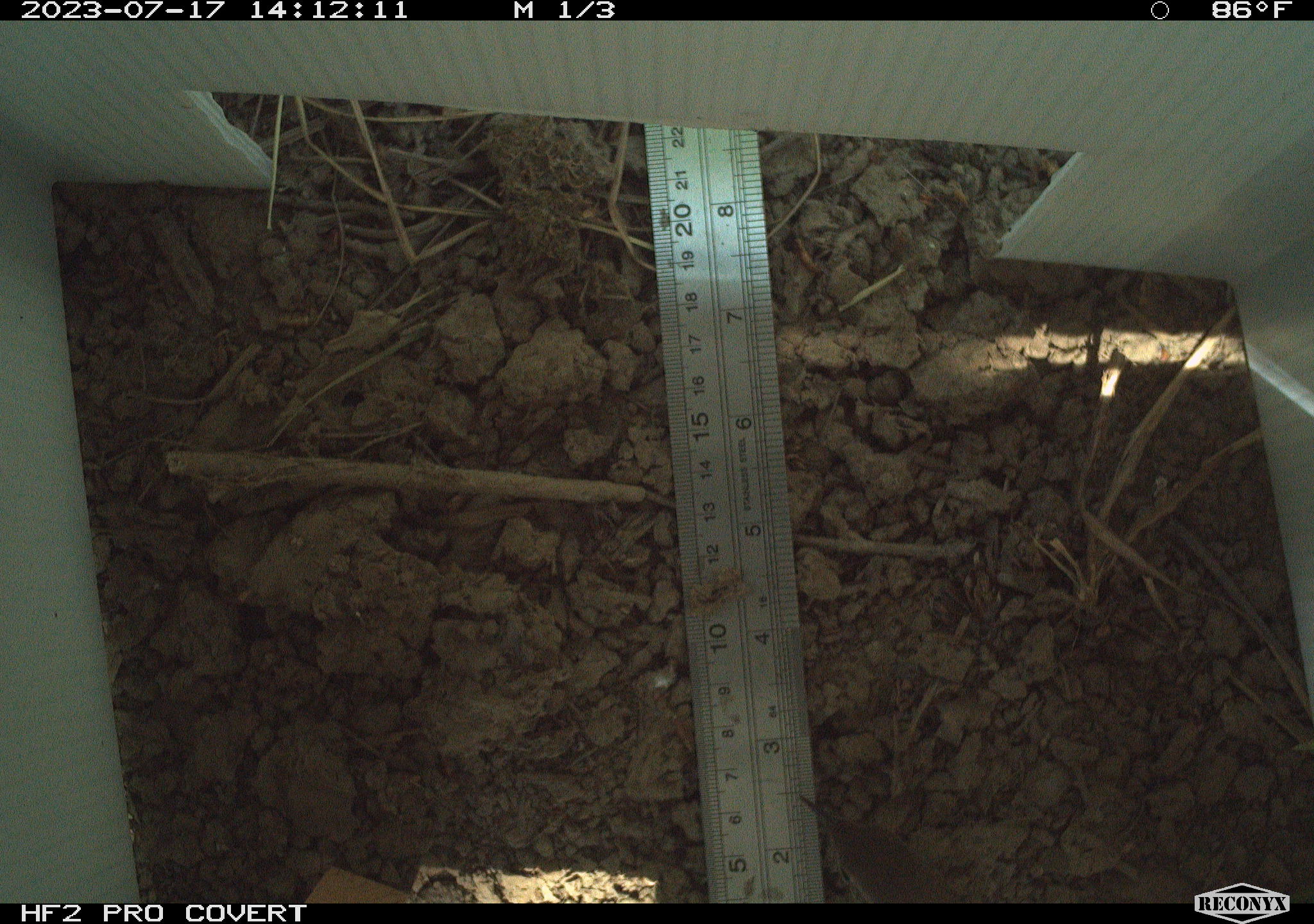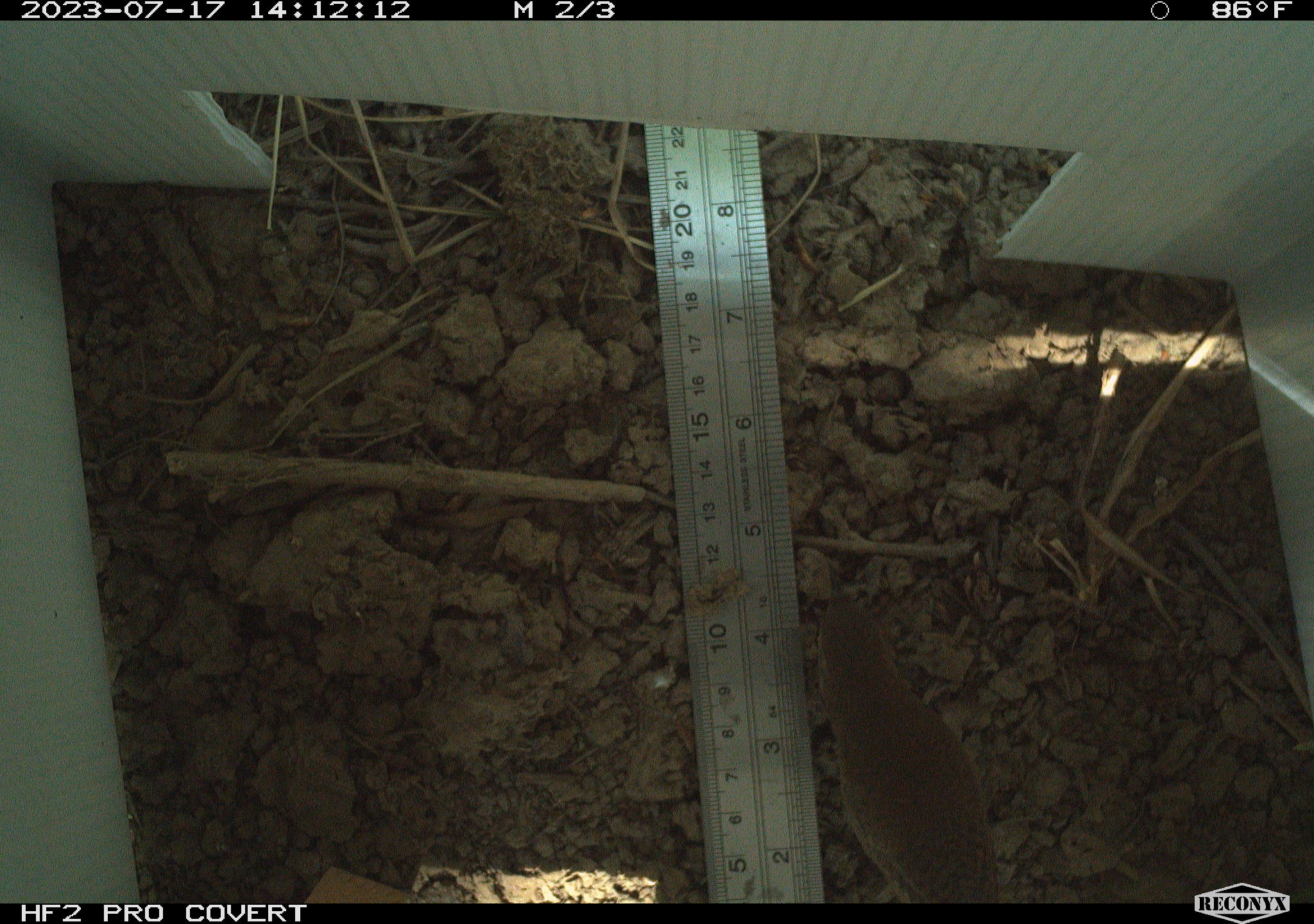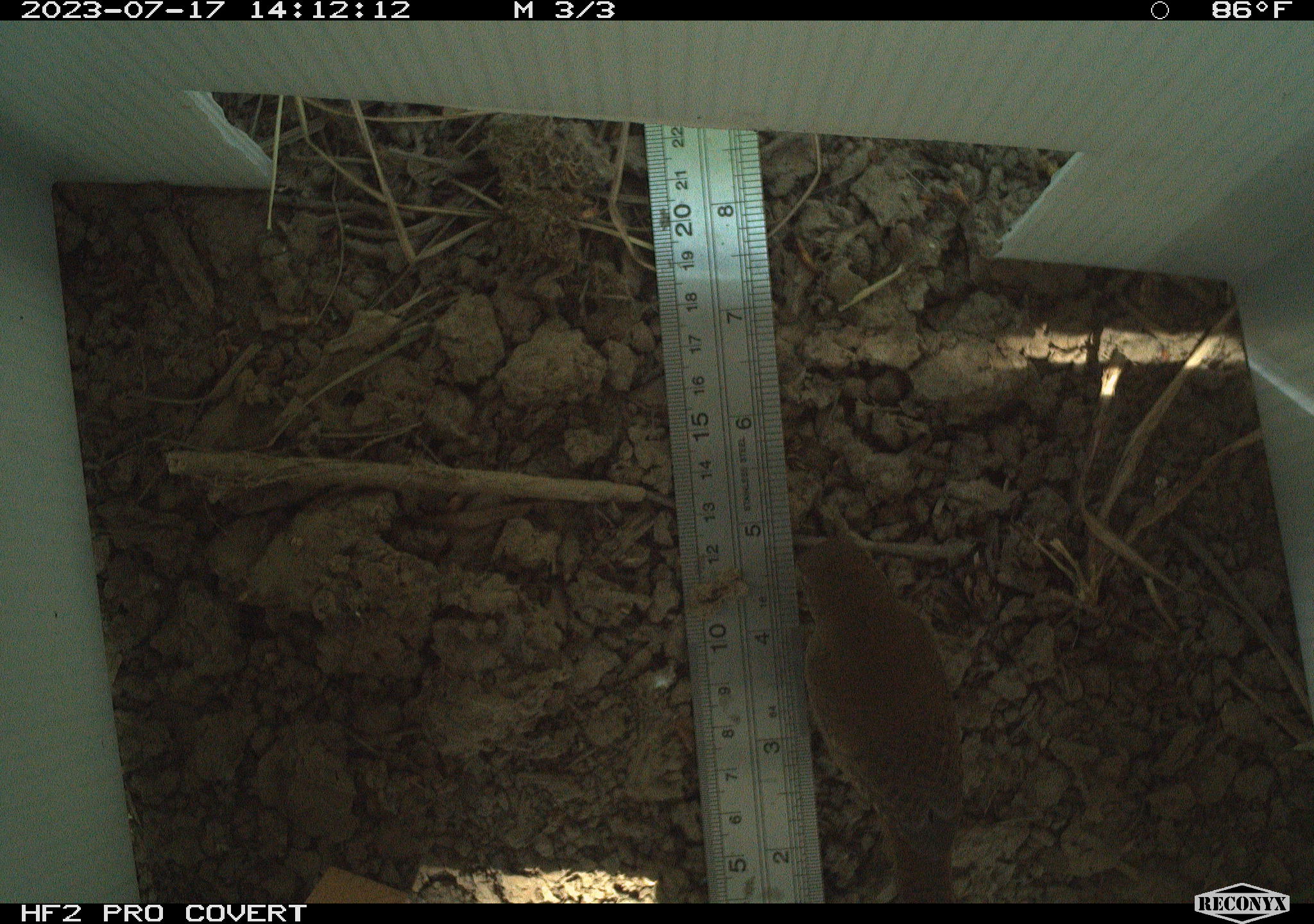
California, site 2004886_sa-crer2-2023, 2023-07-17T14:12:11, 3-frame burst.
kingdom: Animalia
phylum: Chordata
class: Aves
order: Passeriformes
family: Troglodytidae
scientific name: Troglodytidae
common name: wren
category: troglodytidae family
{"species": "troglodytidae family (wren) (Troglodytidae)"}